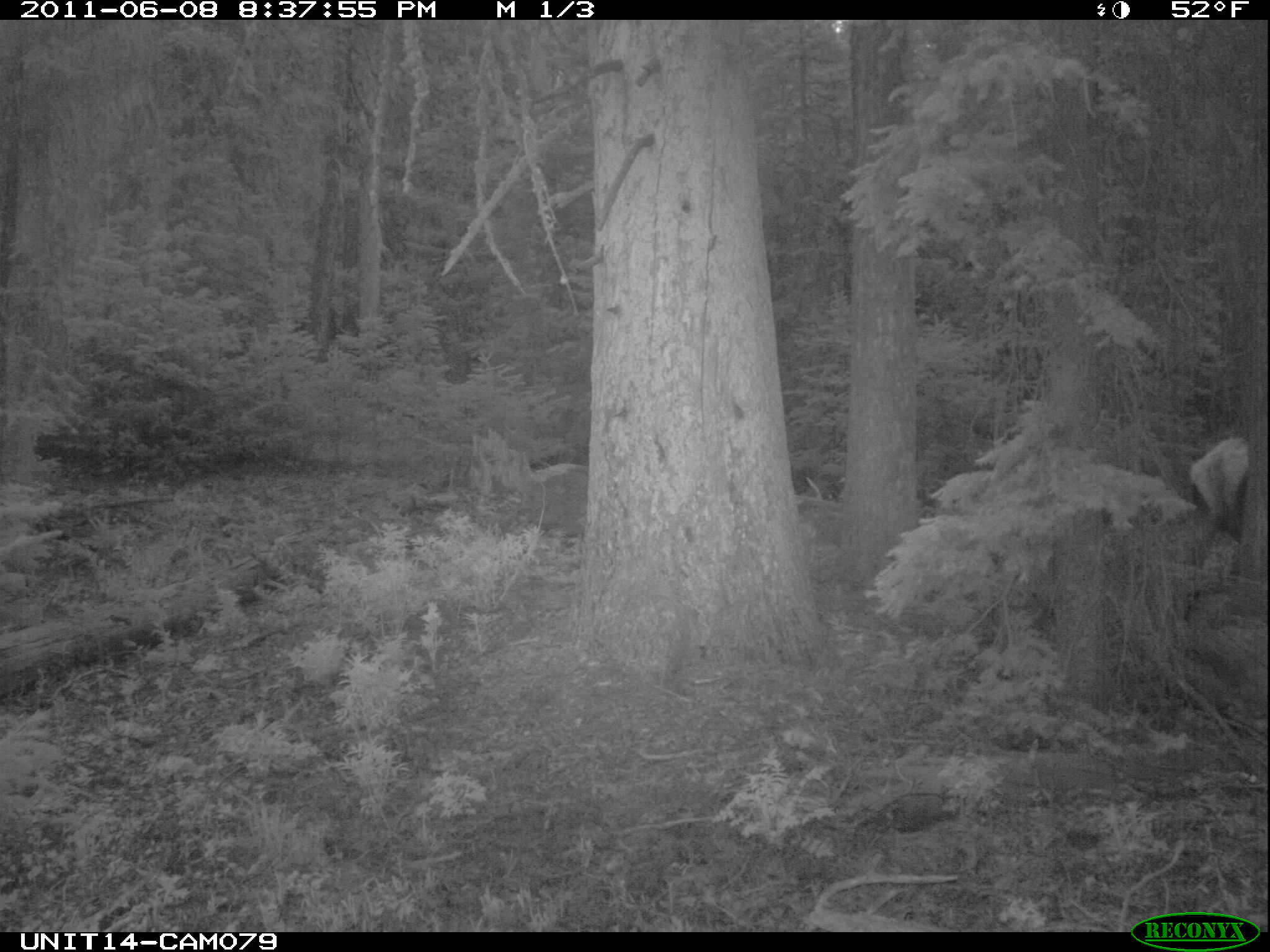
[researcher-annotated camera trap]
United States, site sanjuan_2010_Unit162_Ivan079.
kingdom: Animalia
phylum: Chordata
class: Mammalia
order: Artiodactyla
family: Cervidae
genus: Cervus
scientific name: Cervus elaphus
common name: red deer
Cervus elaphus (red deer).